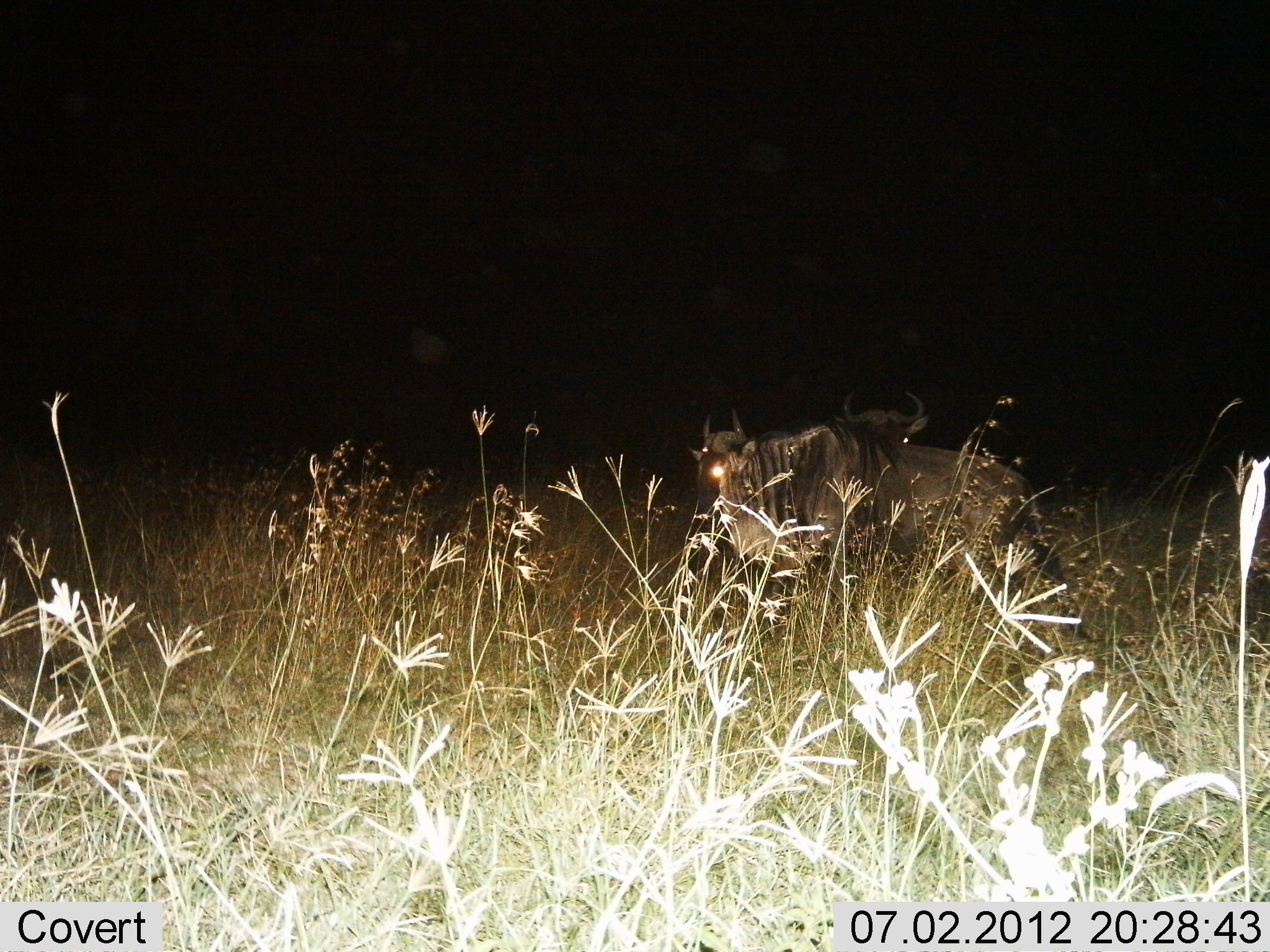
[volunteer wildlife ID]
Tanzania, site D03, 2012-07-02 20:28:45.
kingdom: Animalia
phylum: Chordata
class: Mammalia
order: Artiodactyla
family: Bovidae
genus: Connochaetes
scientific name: Connochaetes taurinus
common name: blue wildebeest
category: wildebeest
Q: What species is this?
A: Wildebeest (blue wildebeest) (Connochaetes taurinus).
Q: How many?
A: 2.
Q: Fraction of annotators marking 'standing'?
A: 90%.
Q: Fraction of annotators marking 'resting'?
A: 10%.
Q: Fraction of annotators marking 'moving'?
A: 0%.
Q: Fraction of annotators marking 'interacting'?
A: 0%.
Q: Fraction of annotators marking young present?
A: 0%.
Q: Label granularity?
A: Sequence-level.